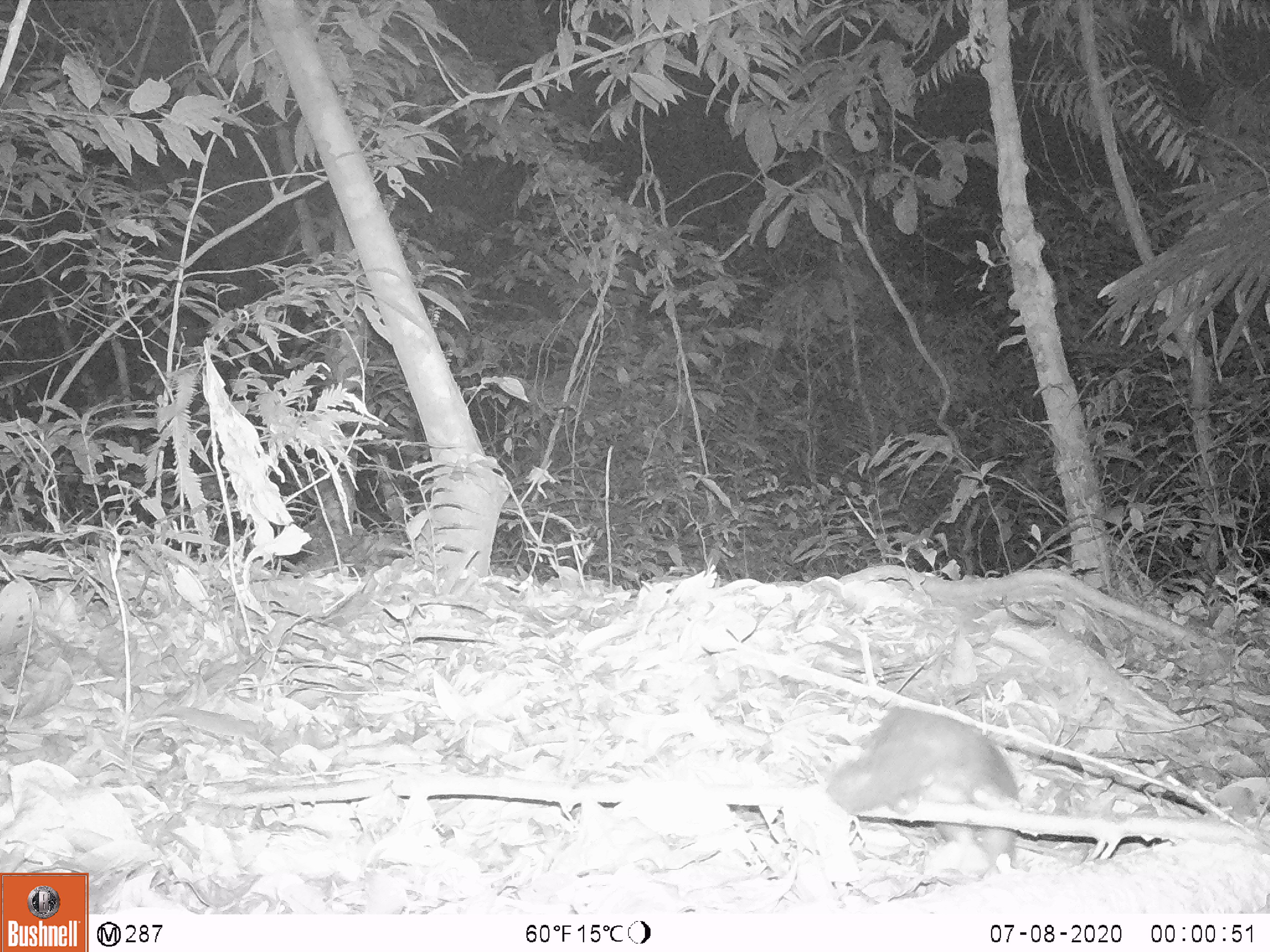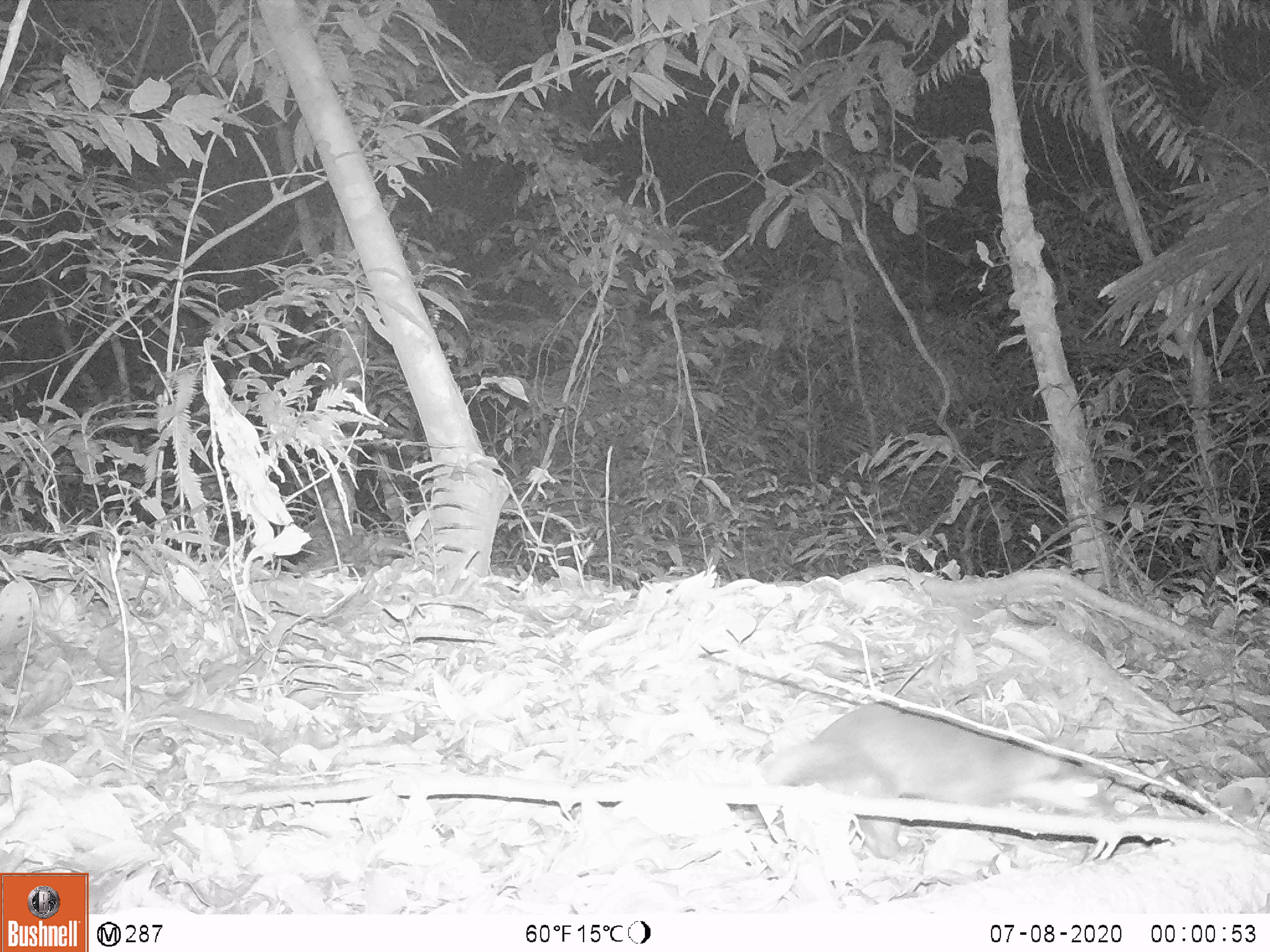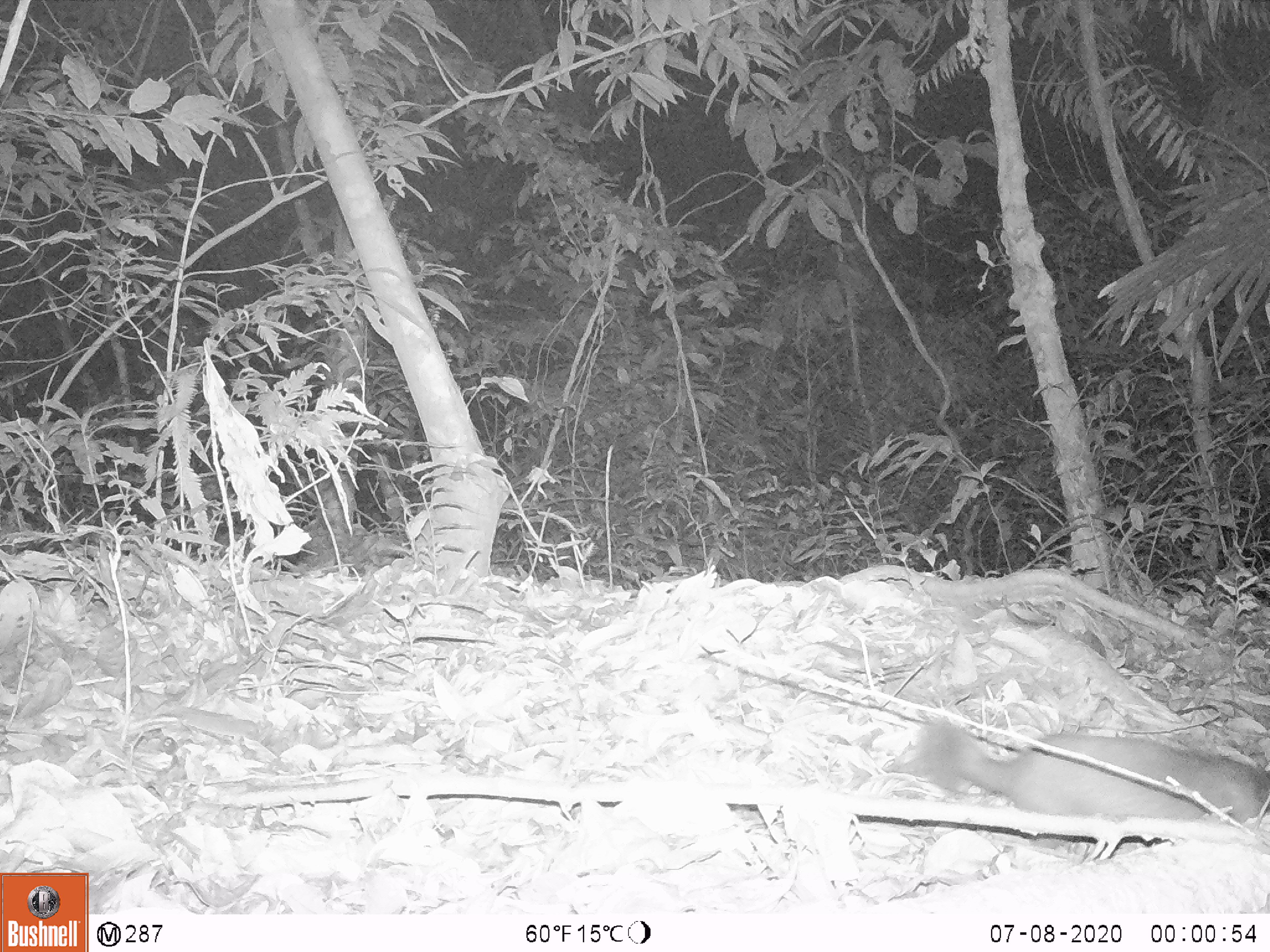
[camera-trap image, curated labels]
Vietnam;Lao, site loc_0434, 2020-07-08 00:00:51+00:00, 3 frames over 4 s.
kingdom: Animalia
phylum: Chordata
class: Mammalia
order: Carnivora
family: Mustelidae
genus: Melogale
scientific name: Melogale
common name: ferret badger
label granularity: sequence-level